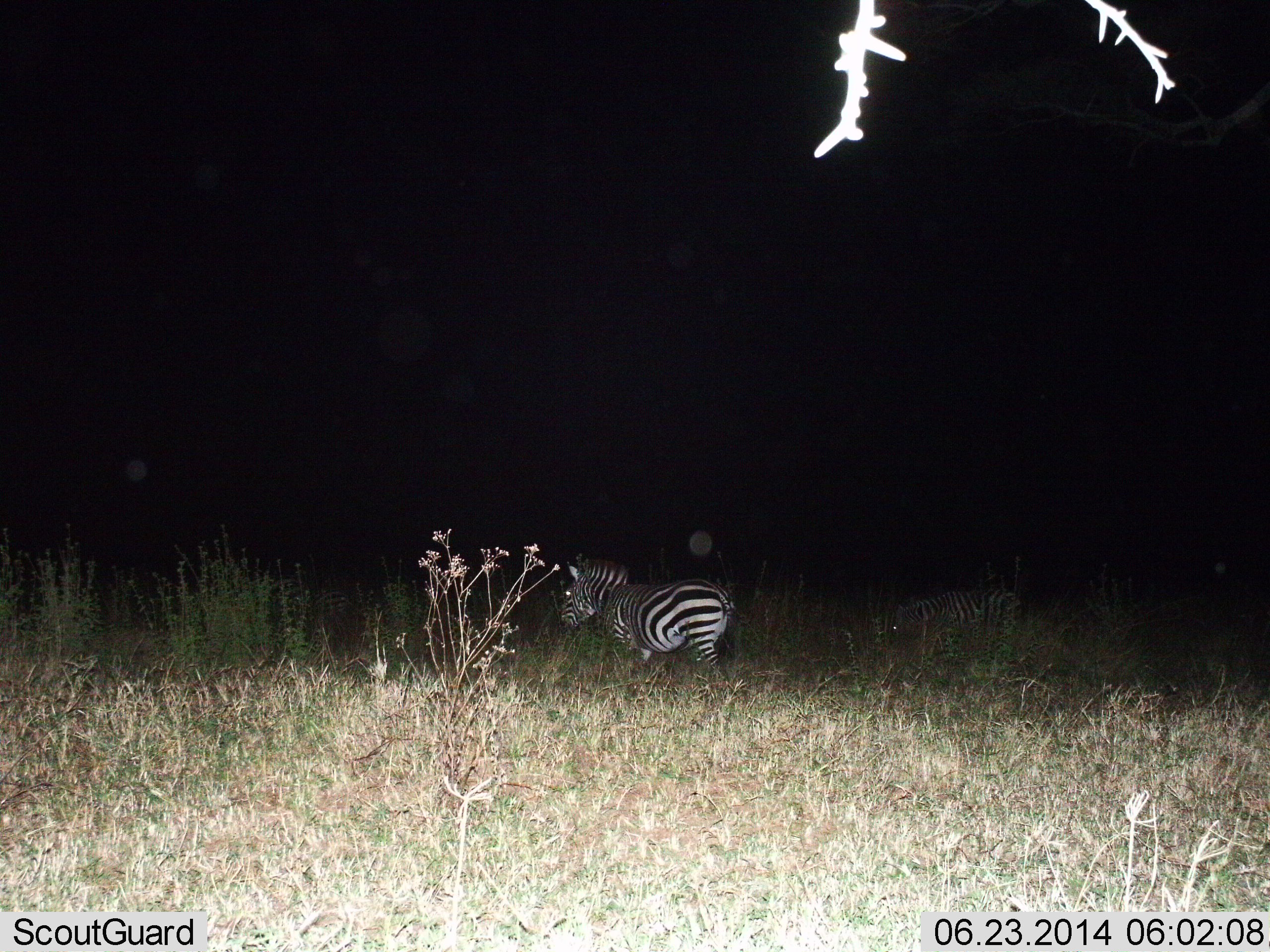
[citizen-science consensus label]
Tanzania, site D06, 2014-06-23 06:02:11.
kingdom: Animalia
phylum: Chordata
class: Mammalia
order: Perissodactyla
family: Equidae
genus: Equus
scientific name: Equus quagga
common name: plains zebra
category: zebra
Zebra (plains zebra) (Equus quagga), count 1. Behavior (volunteer vote fractions): standing 82%, resting 9%, moving 18%, interacting 0%. Young present (vote fraction): 0%. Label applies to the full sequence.